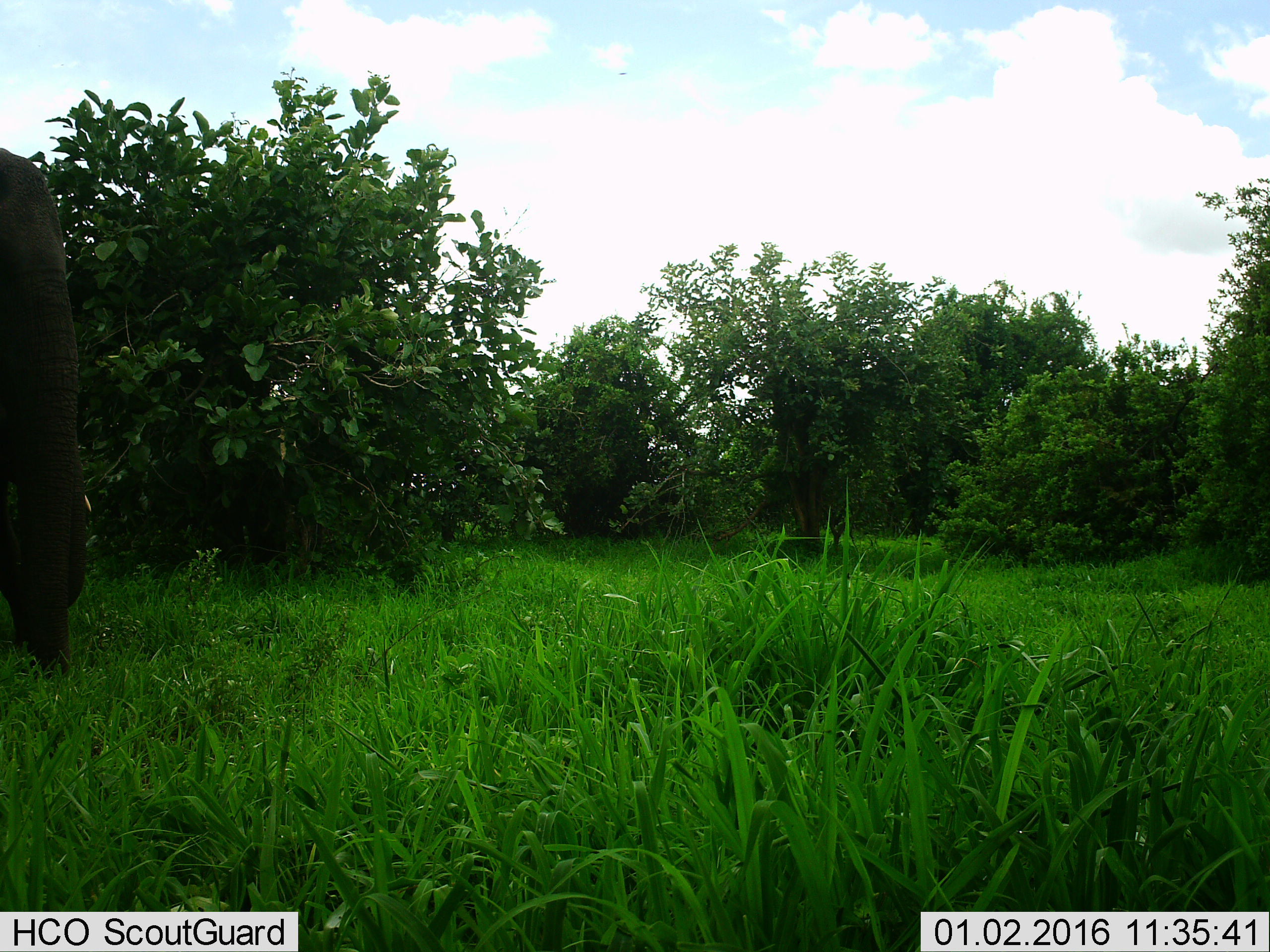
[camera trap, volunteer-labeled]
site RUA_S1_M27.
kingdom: Animalia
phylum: Chordata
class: Mammalia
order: Proboscidea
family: Elephantidae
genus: Loxodonta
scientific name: Loxodonta africana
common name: african bush elephant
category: elephant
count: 1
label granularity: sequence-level